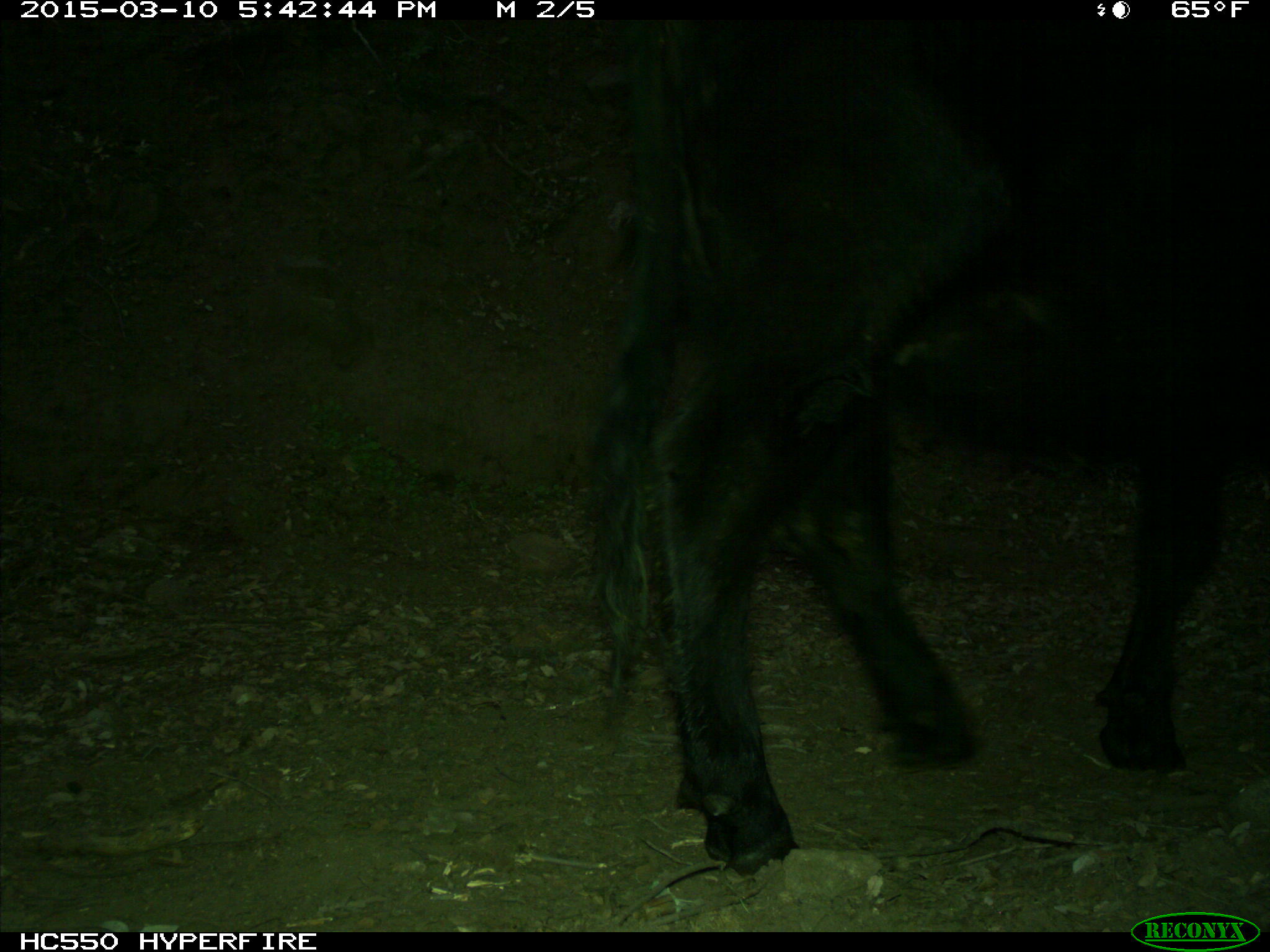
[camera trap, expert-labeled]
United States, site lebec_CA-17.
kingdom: Animalia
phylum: Chordata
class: Mammalia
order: Artiodactyla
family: Bovidae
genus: Bos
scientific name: Bos taurus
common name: domestic cow